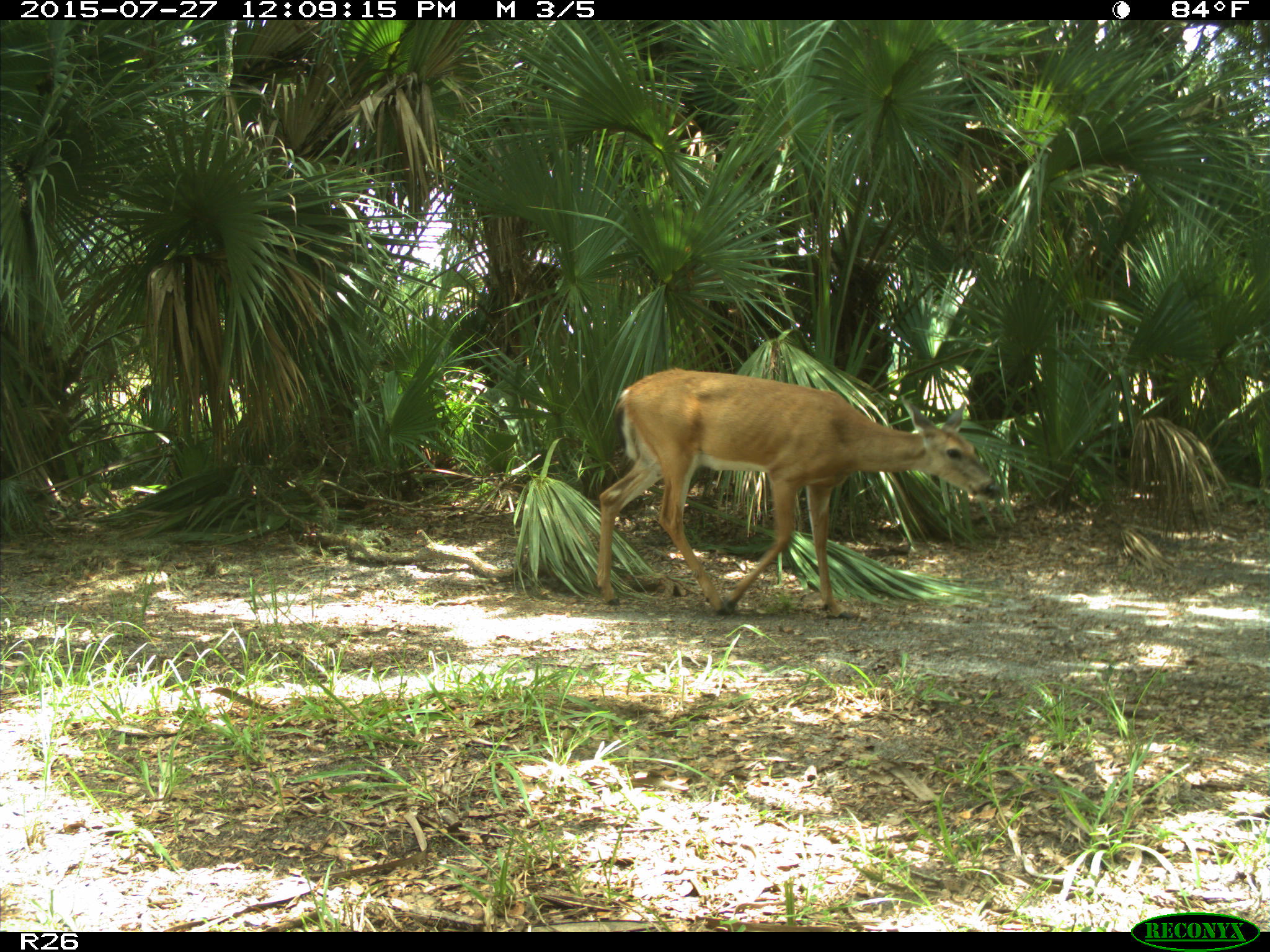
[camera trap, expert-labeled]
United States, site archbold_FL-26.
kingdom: Animalia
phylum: Chordata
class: Mammalia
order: Artiodactyla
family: Cervidae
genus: Odocoileus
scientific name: Odocoileus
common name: deer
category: unidentified deer